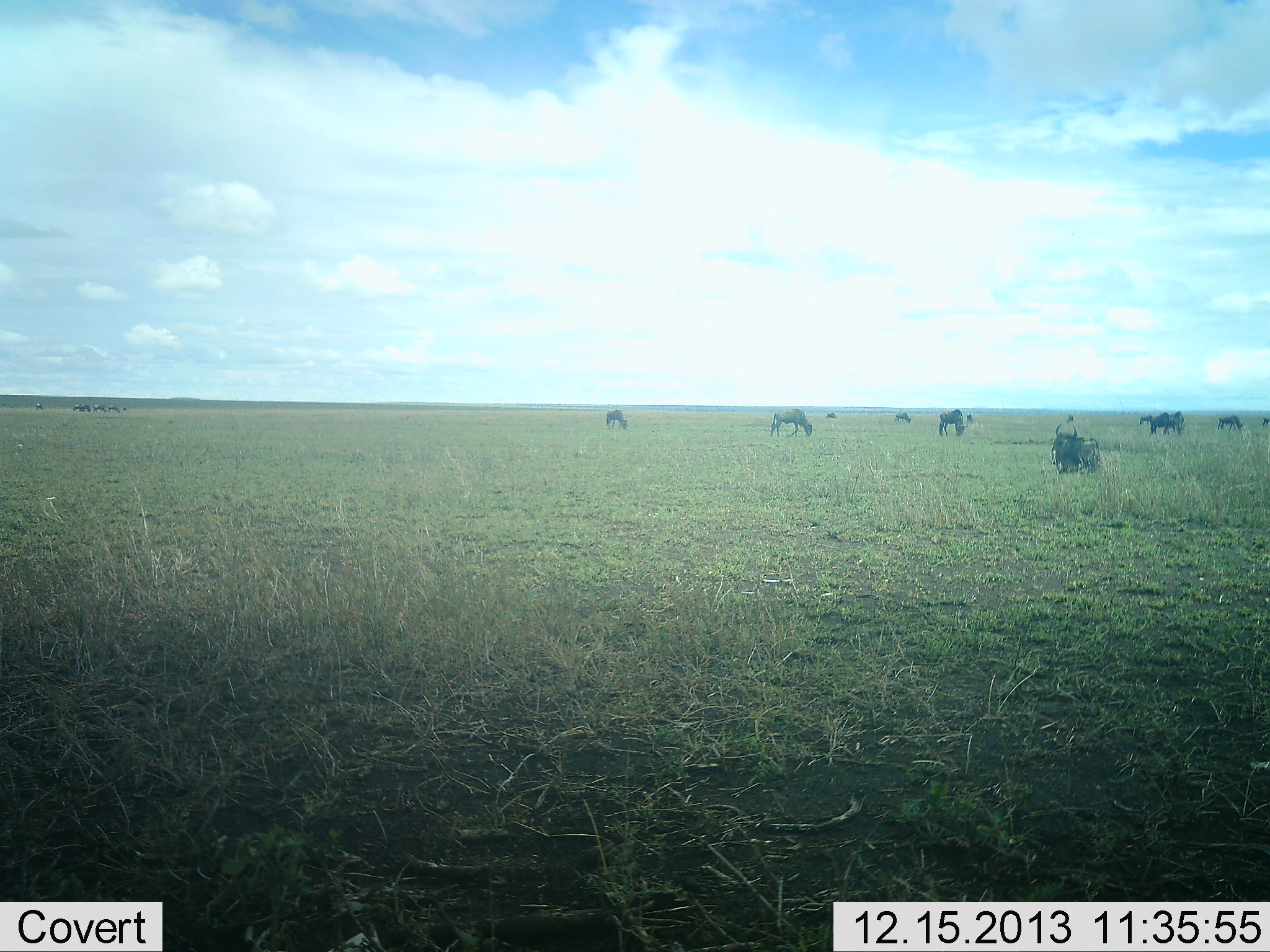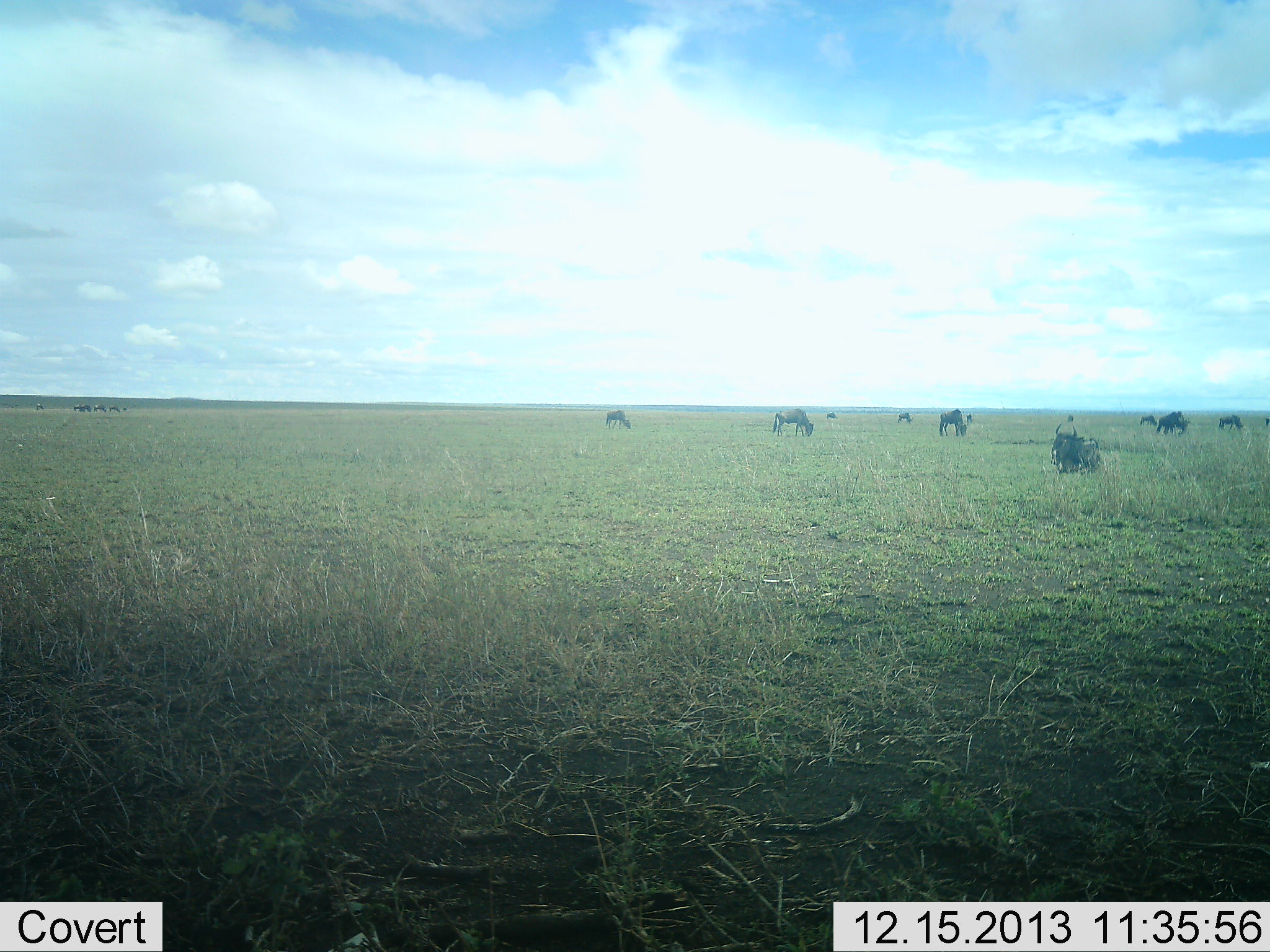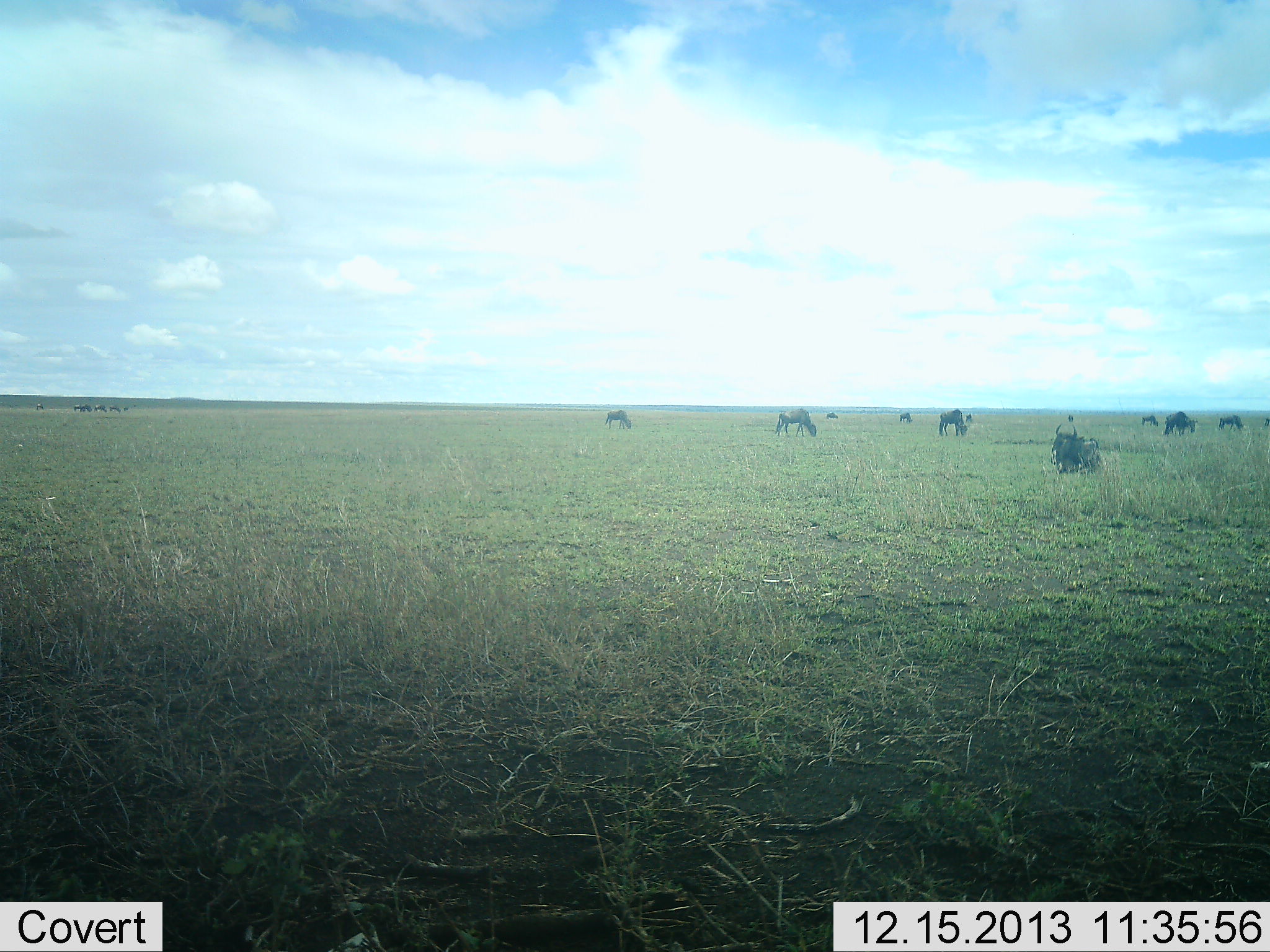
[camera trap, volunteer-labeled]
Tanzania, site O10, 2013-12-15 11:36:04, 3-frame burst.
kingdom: Animalia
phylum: Chordata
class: Mammalia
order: Artiodactyla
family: Bovidae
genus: Connochaetes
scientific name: Connochaetes taurinus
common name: blue wildebeest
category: wildebeest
Wildebeest (blue wildebeest) (Connochaetes taurinus), count 10. Behavior (volunteer vote fractions): standing 20%, resting 40%, moving 30%, interacting 0%. Young present (vote fraction): 0%. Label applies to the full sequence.